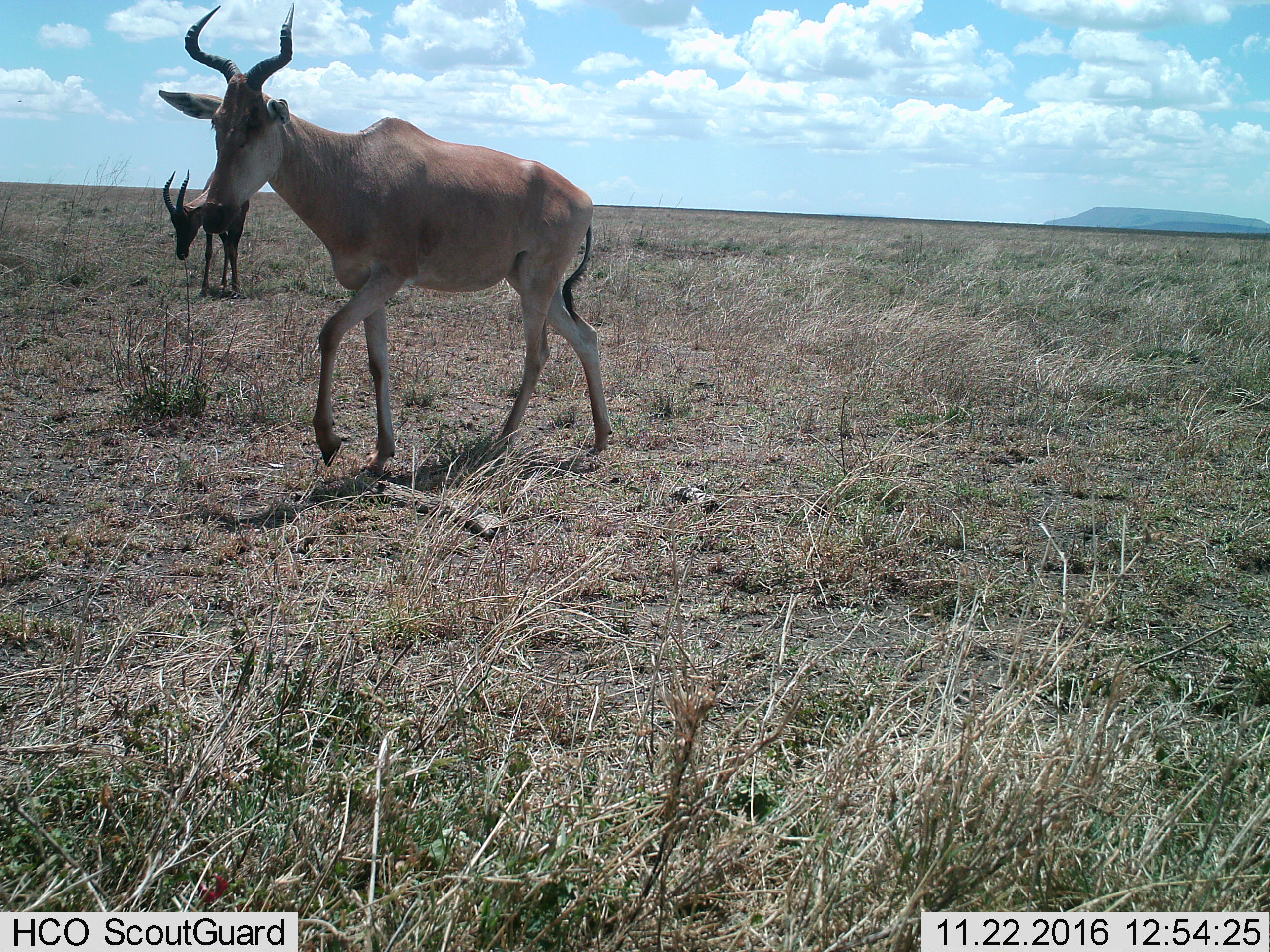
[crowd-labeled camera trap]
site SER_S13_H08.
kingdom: Animalia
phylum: Chordata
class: Mammalia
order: Artiodactyla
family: Bovidae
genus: Alcelaphus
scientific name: Alcelaphus buselaphus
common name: hartebeest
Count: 2.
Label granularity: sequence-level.